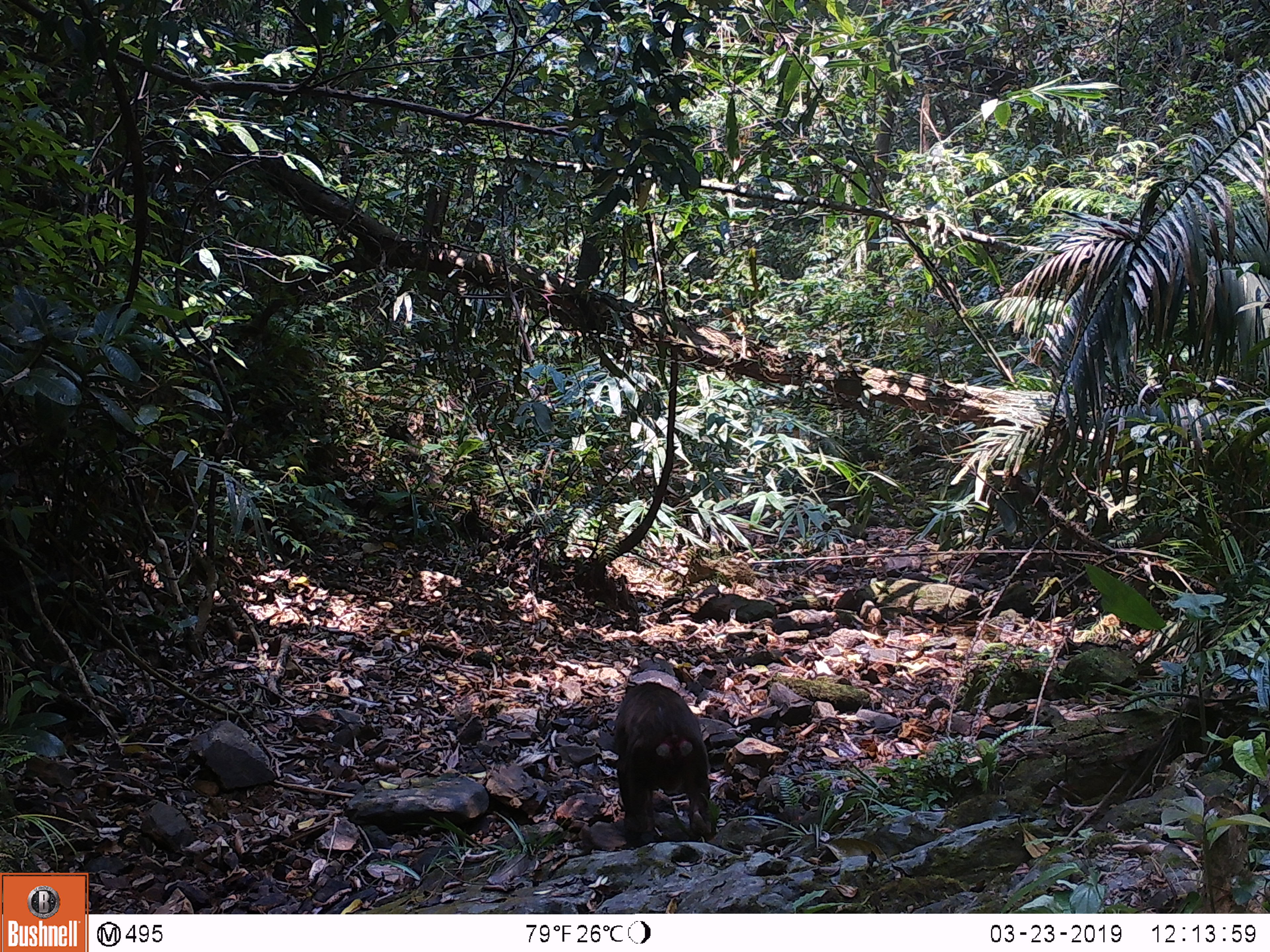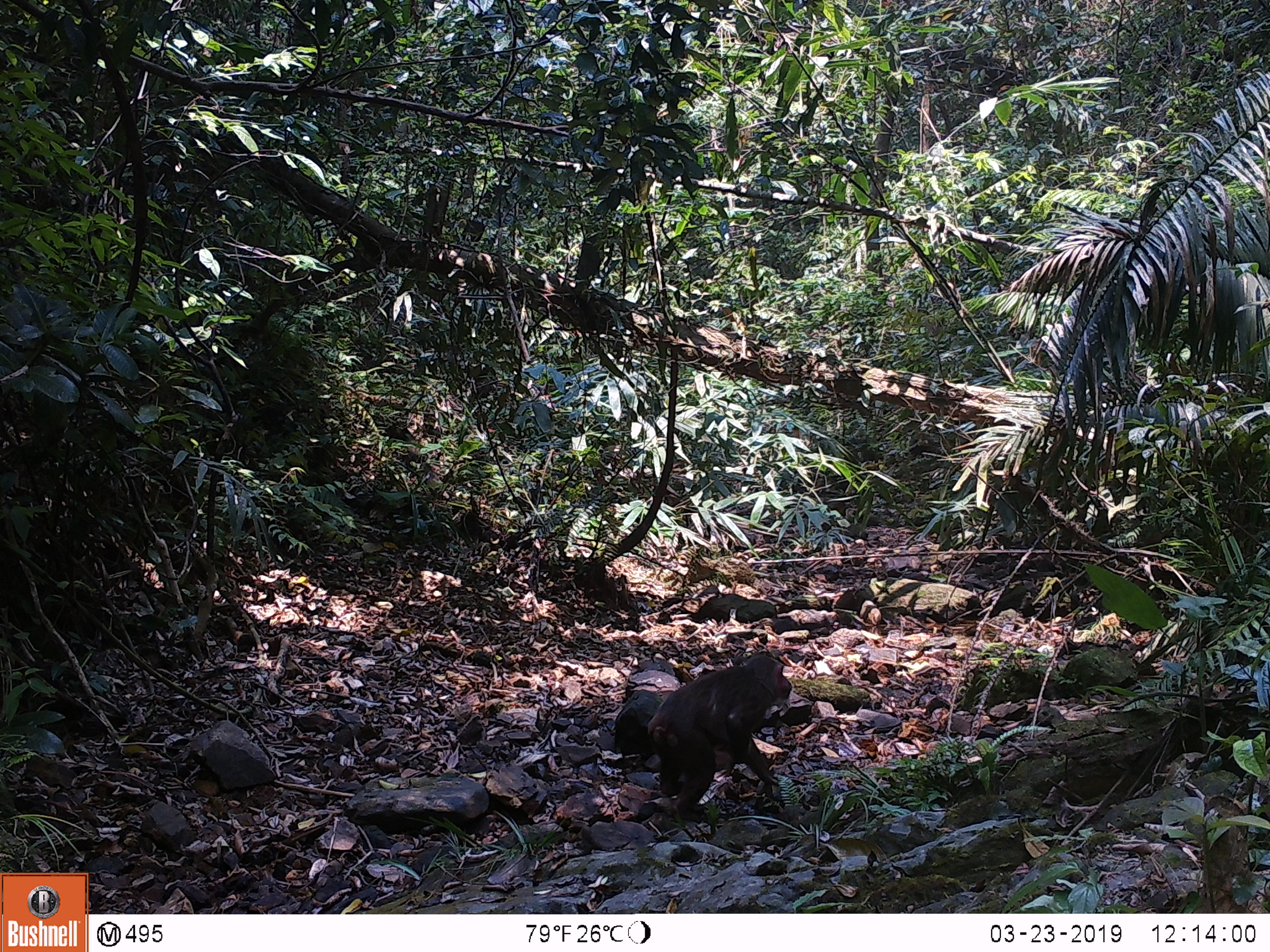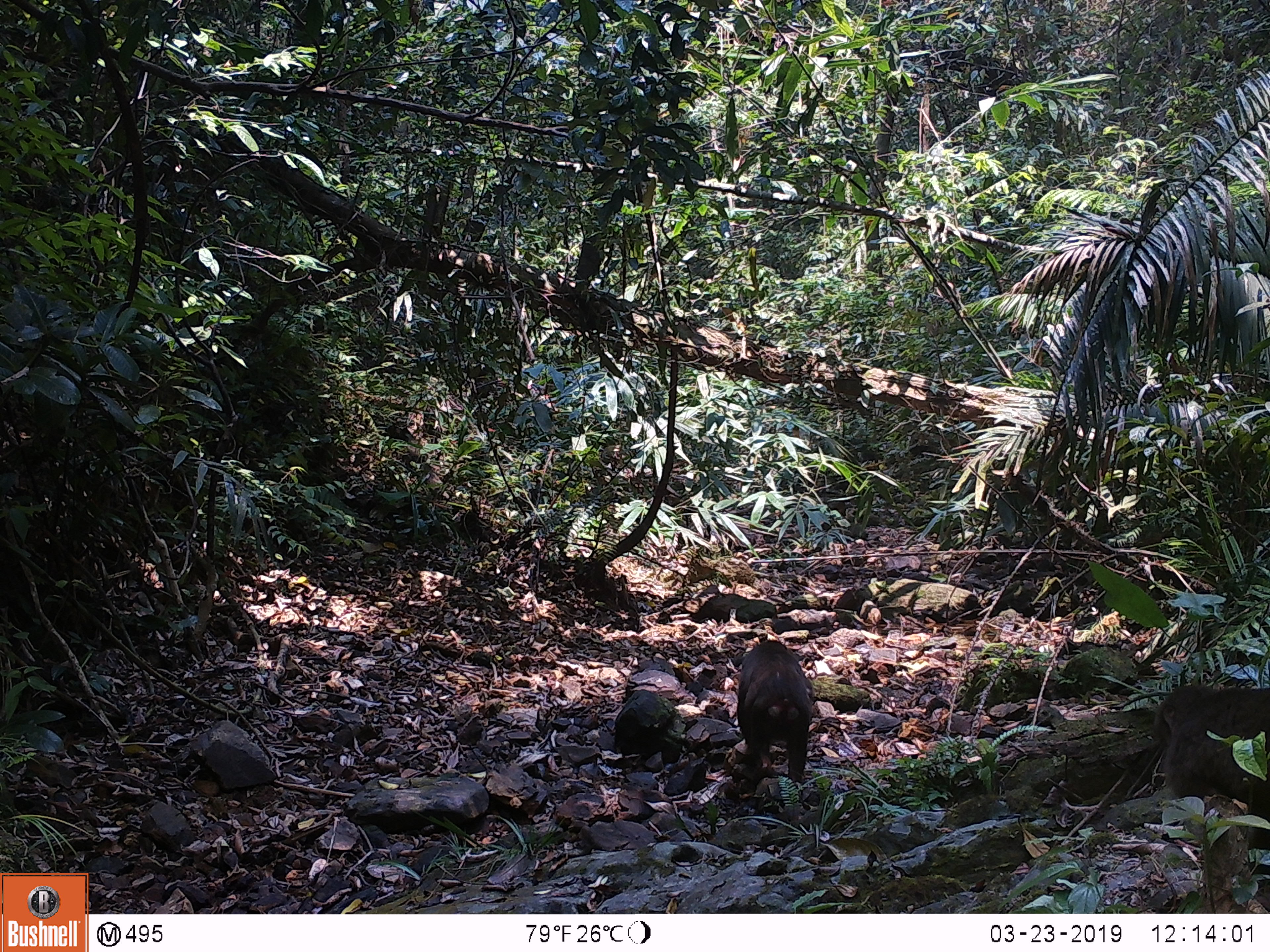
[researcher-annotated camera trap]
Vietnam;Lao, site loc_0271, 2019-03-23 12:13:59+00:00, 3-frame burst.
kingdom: Animalia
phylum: Chordata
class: Mammalia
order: Primates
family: Cercopithecidae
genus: Macaca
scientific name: Macaca arctoides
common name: stump-tailed macaque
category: stump tailed macaque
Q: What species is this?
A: Stump tailed macaque (stump-tailed macaque) (Macaca arctoides).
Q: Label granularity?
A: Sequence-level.